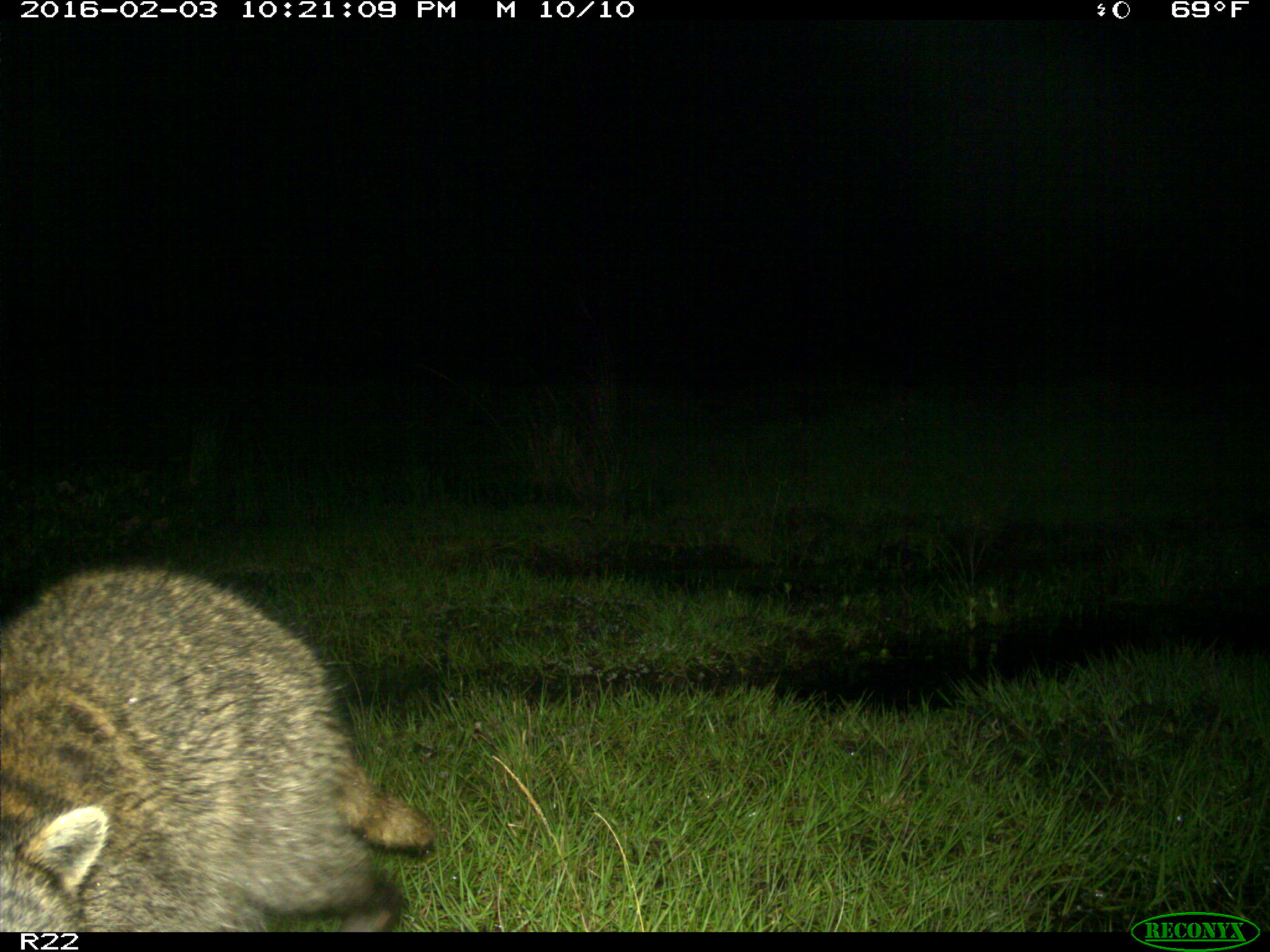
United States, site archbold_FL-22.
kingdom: Animalia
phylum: Chordata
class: Mammalia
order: Carnivora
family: Procyonidae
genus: Procyon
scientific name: Procyon lotor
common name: common raccoon